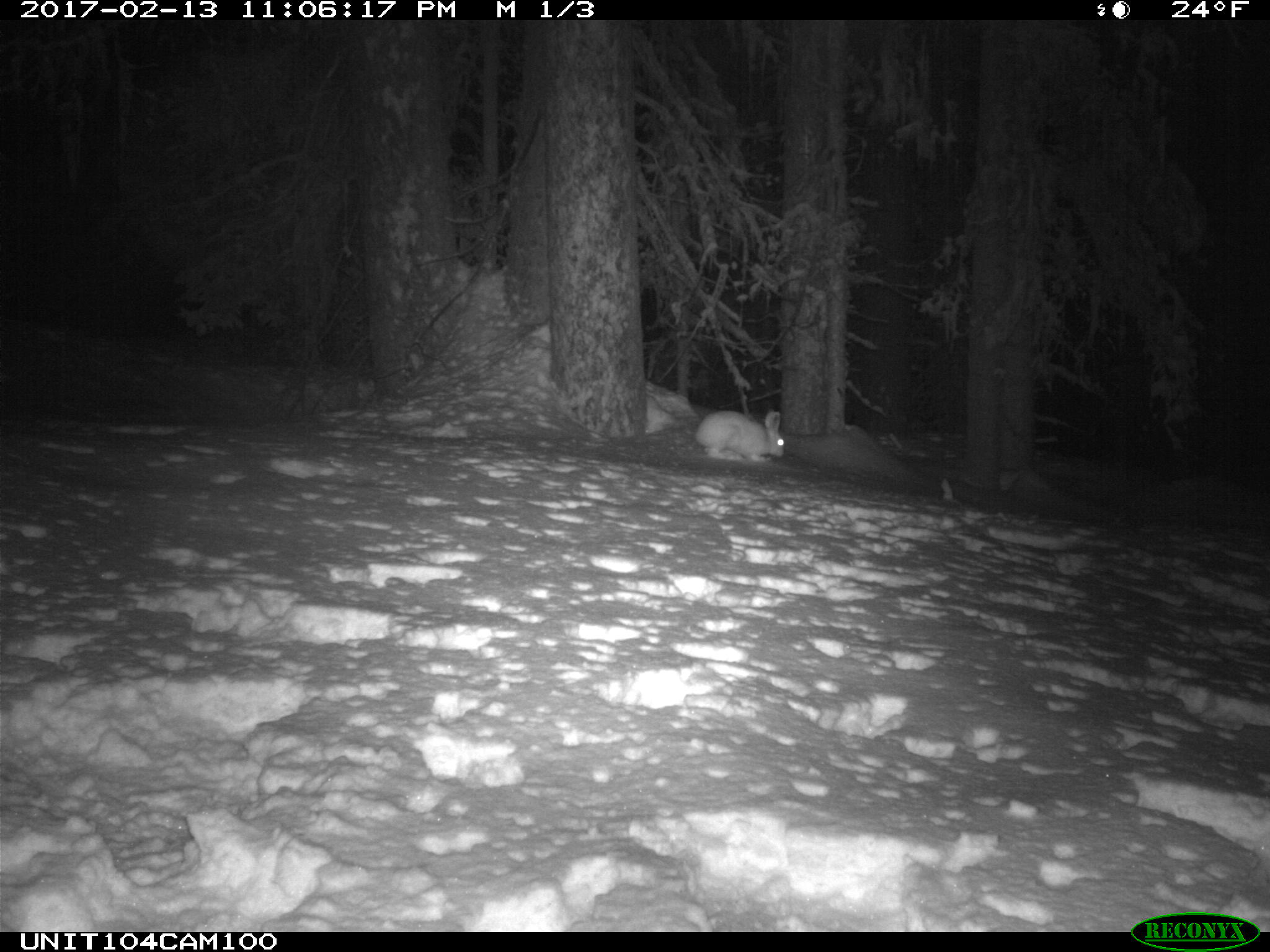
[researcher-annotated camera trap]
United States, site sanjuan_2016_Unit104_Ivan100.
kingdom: Animalia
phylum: Chordata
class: Mammalia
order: Lagomorpha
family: Leporidae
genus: Lepus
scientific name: Lepus americanus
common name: snowshoe hare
Lepus americanus (snowshoe hare).